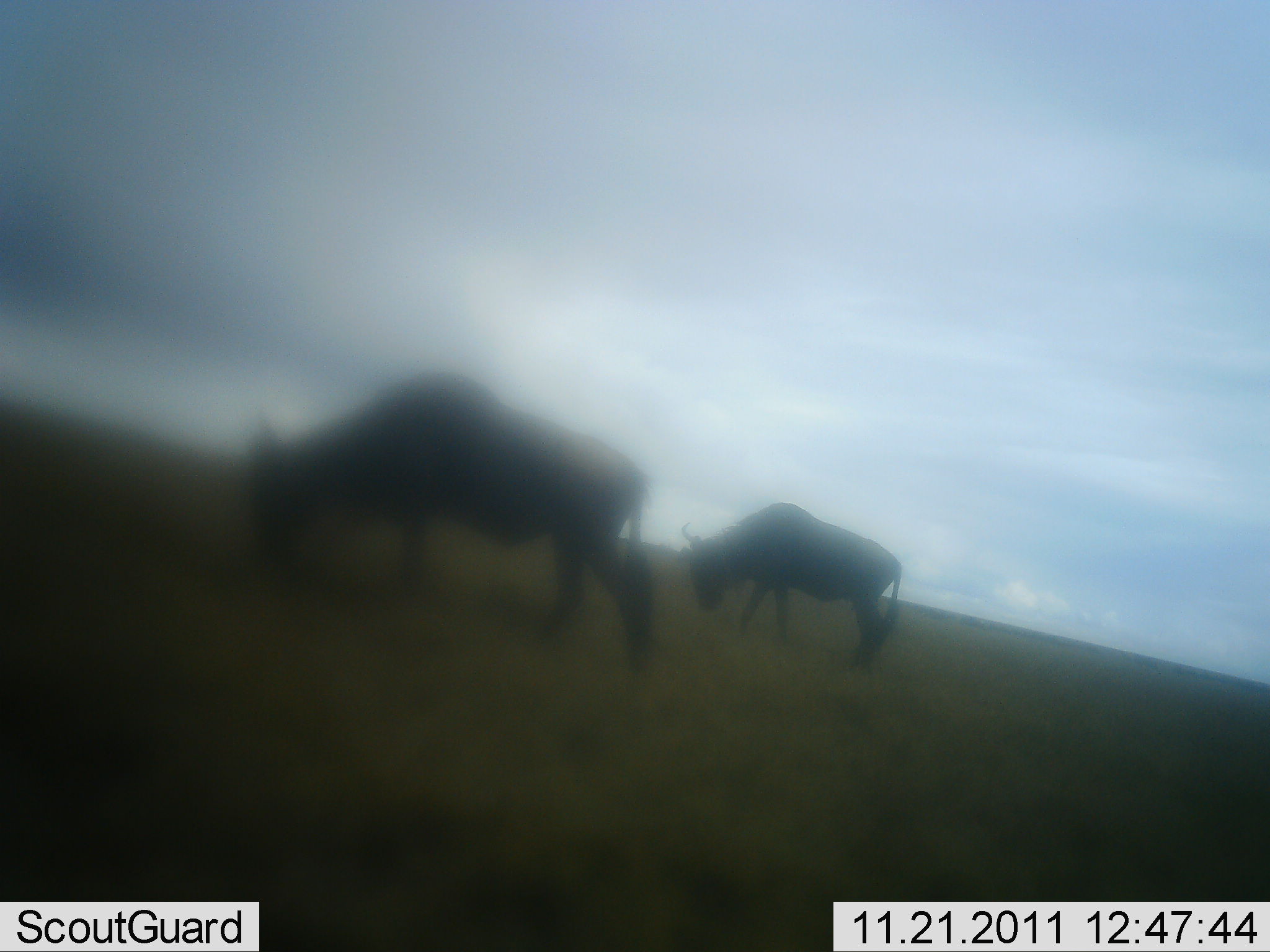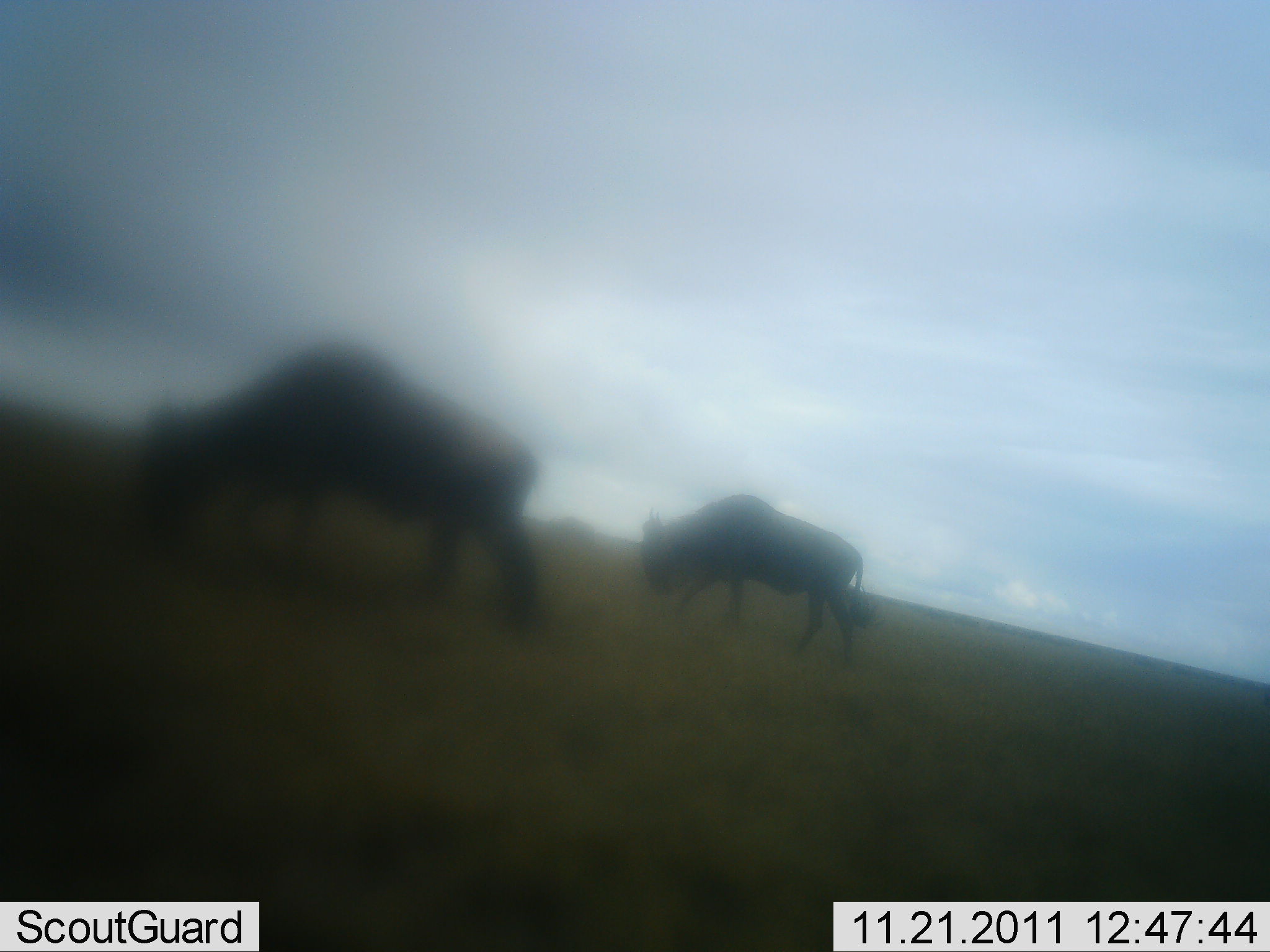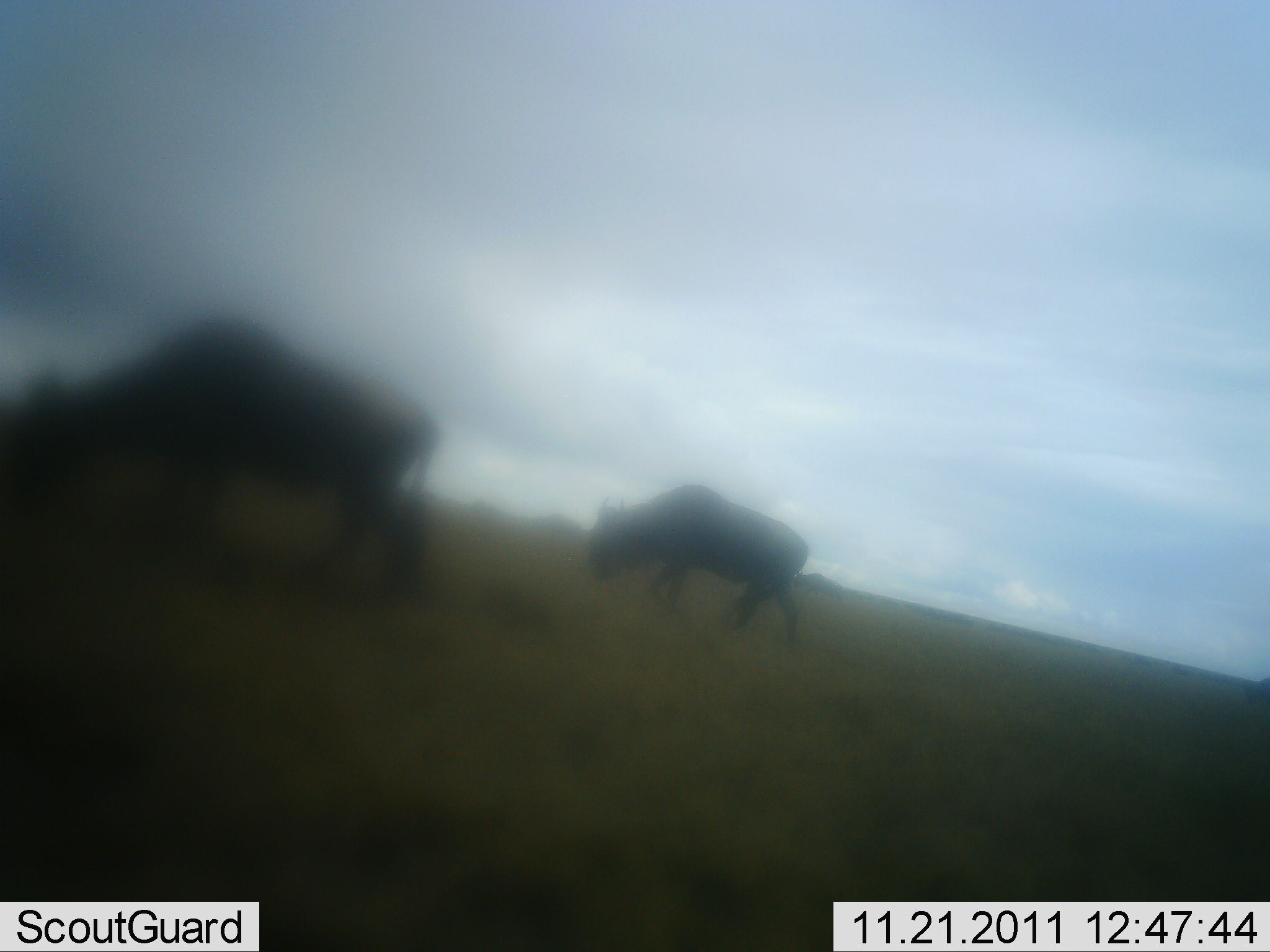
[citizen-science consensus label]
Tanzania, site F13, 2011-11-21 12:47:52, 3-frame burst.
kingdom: Animalia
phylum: Chordata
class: Mammalia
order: Artiodactyla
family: Bovidae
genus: Connochaetes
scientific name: Connochaetes taurinus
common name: blue wildebeest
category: wildebeest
Wildebeest (blue wildebeest) (Connochaetes taurinus), count 2. Behavior (volunteer vote fractions): standing 15%, resting 0%, moving 46%, interacting 0%. Young present (vote fraction): 0%. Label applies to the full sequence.